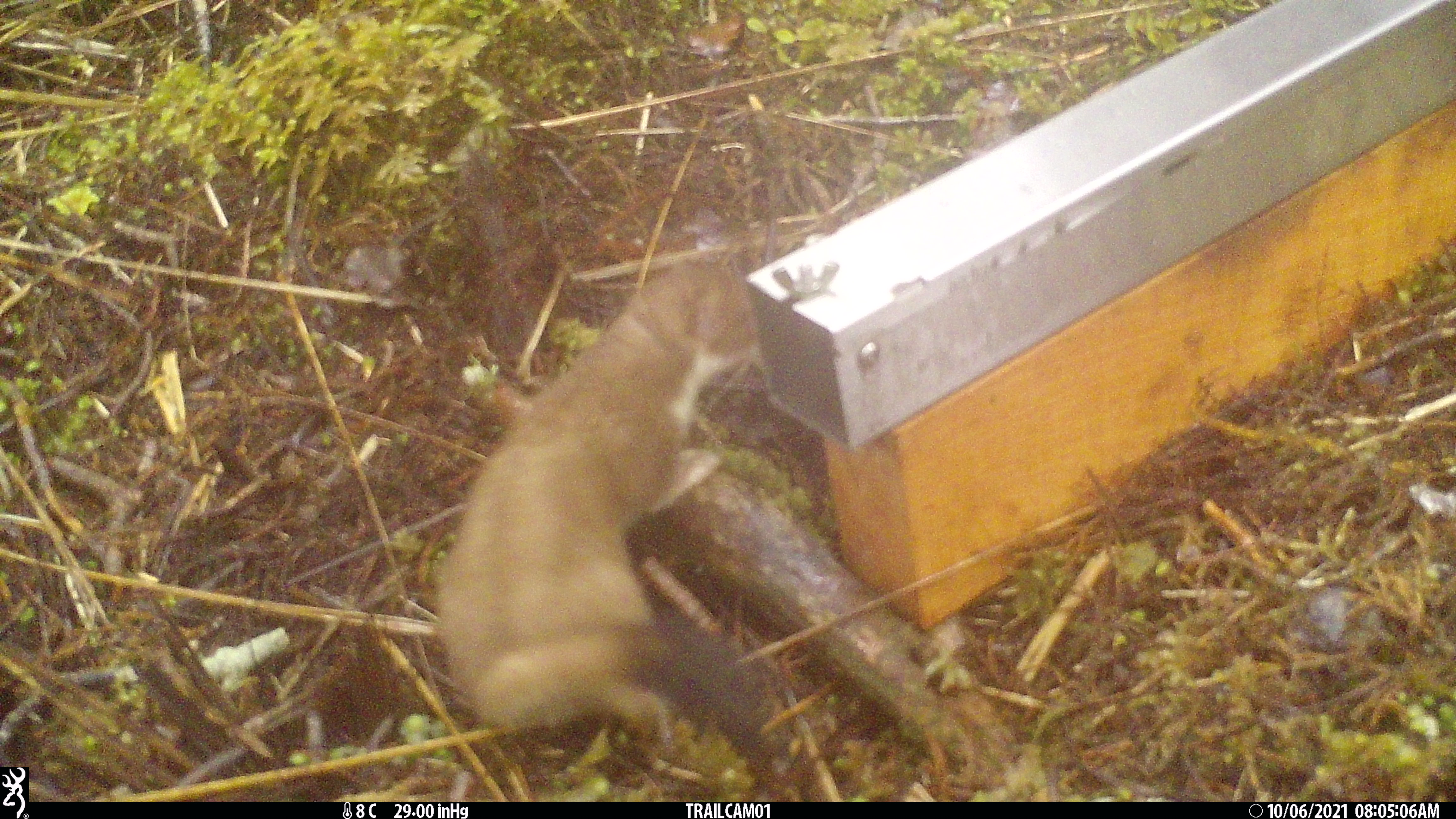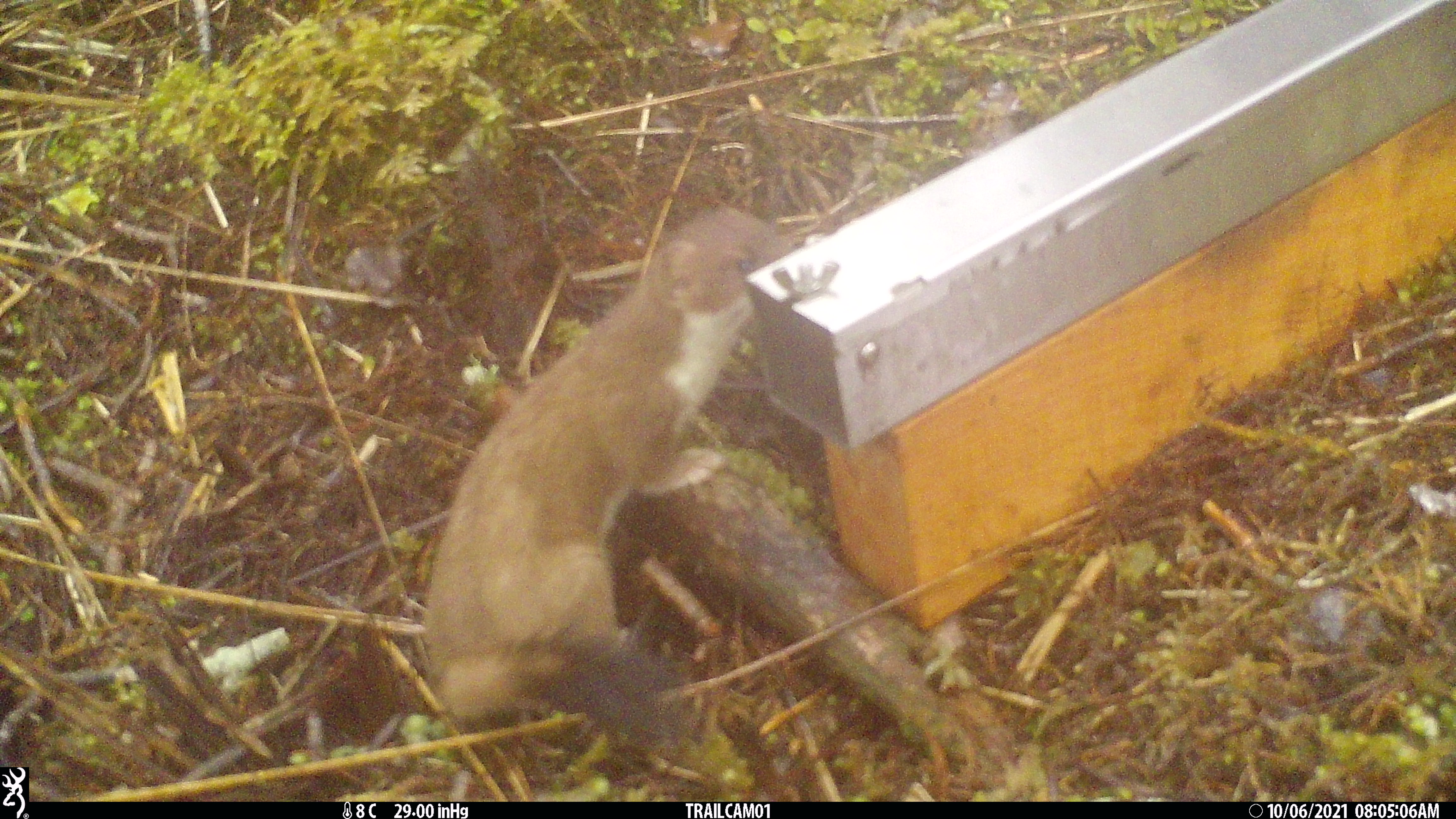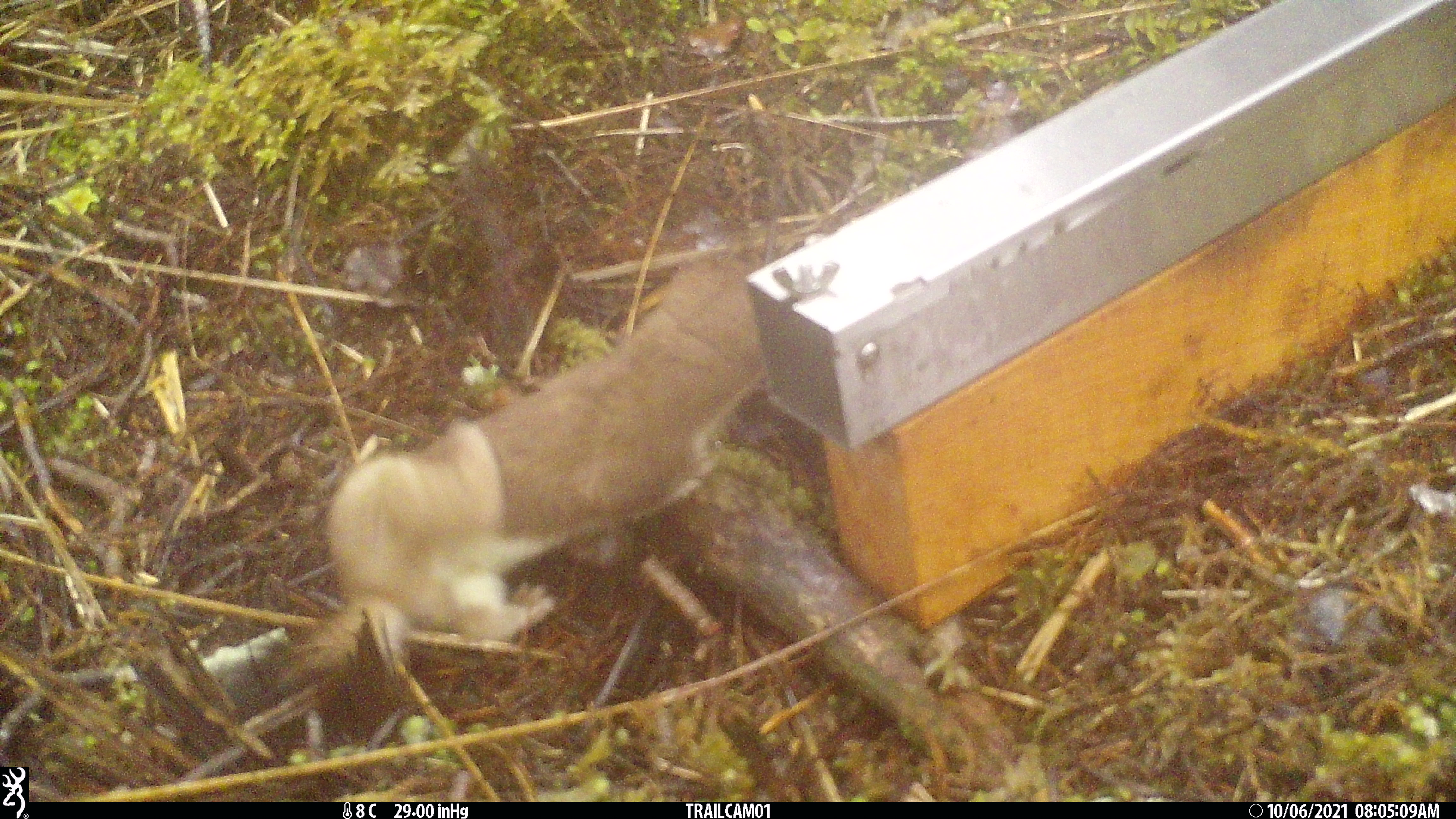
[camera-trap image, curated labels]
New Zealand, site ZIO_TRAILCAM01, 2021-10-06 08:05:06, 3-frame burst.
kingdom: Animalia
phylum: Chordata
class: Mammalia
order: Carnivora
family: Mustelidae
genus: Mustela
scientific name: Mustela erminea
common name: stoat